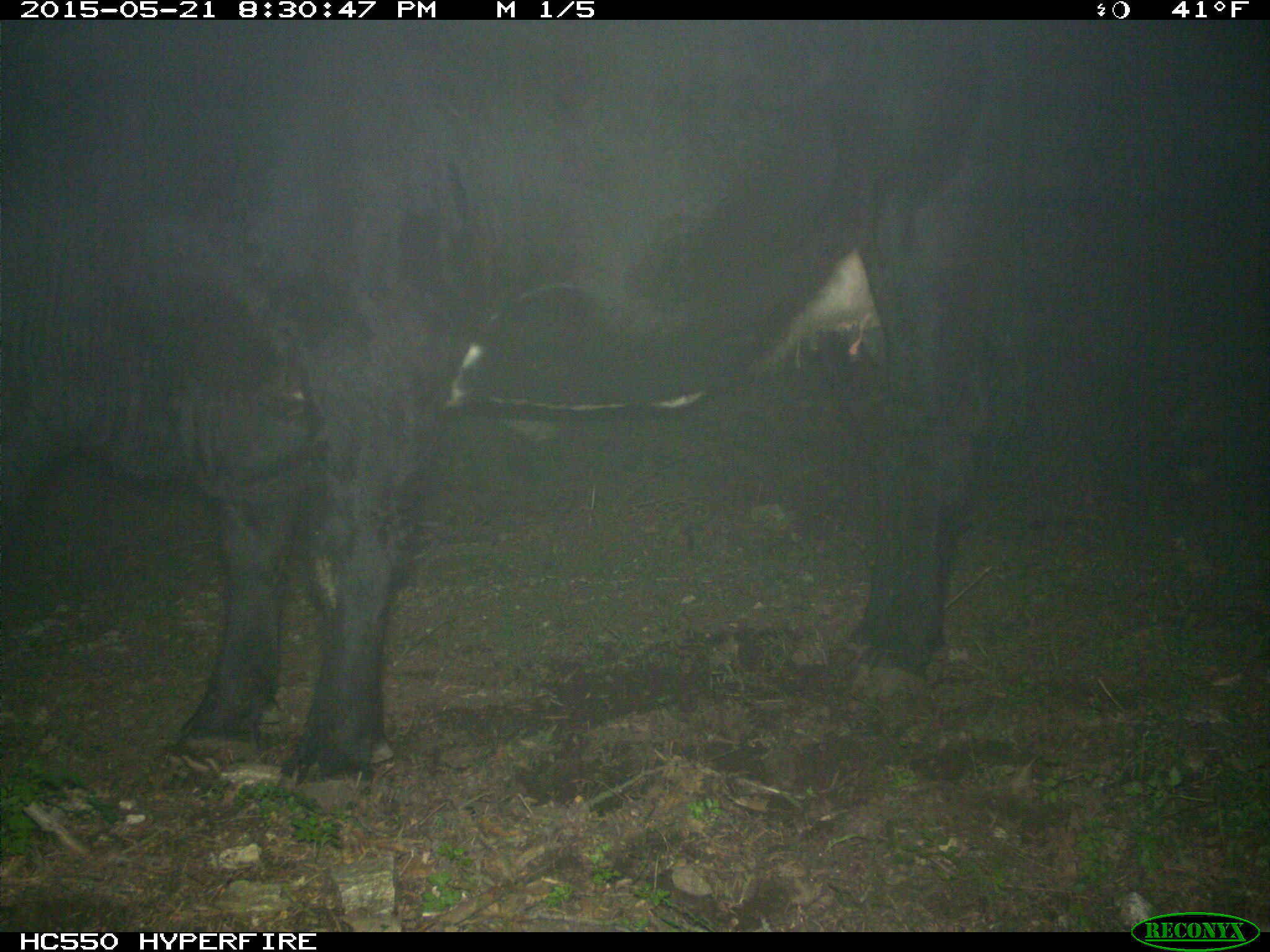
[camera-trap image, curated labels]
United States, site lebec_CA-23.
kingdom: Animalia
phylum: Chordata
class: Mammalia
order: Artiodactyla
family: Bovidae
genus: Bos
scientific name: Bos taurus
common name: domestic cow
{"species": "Bos taurus (domestic cow)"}